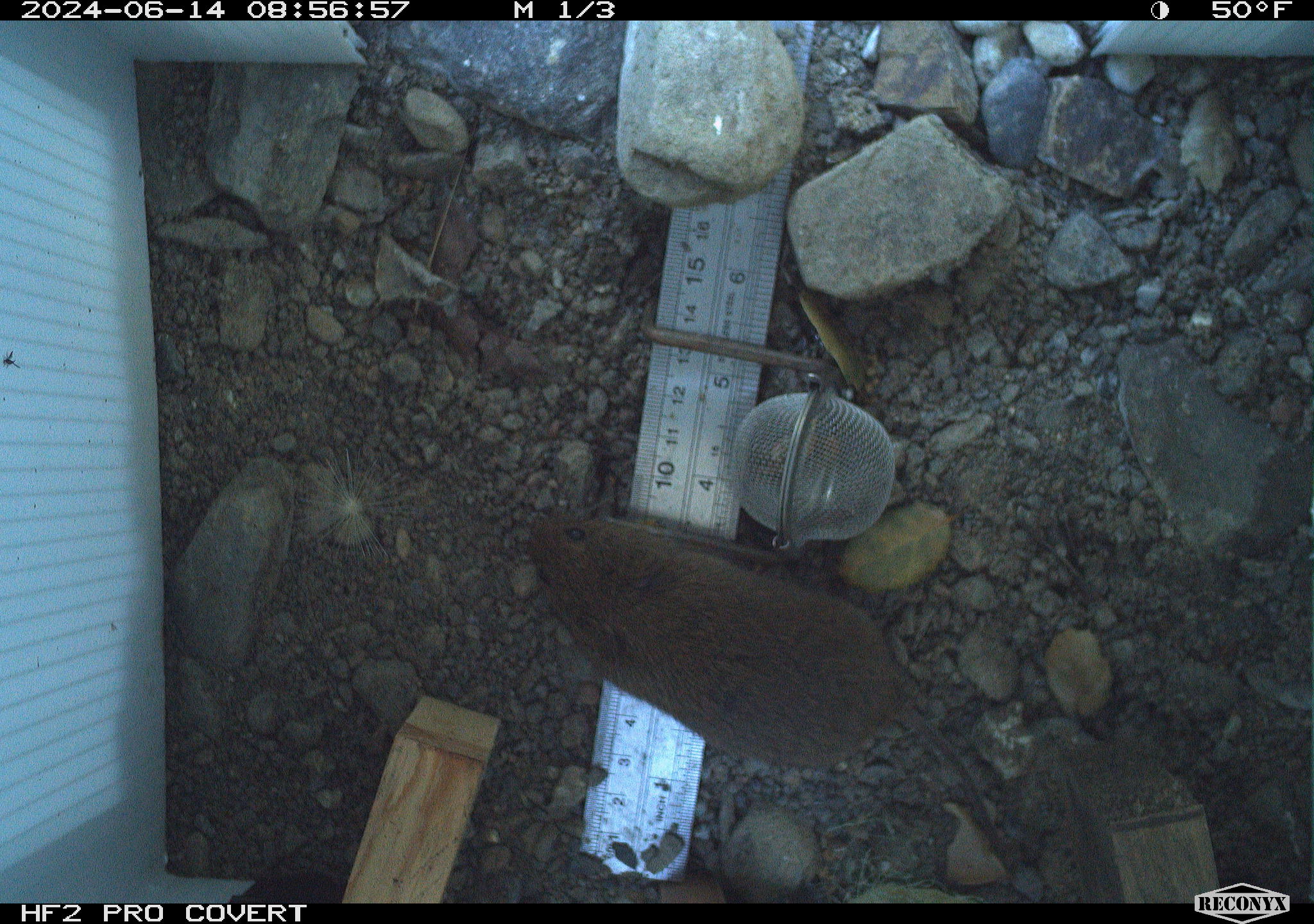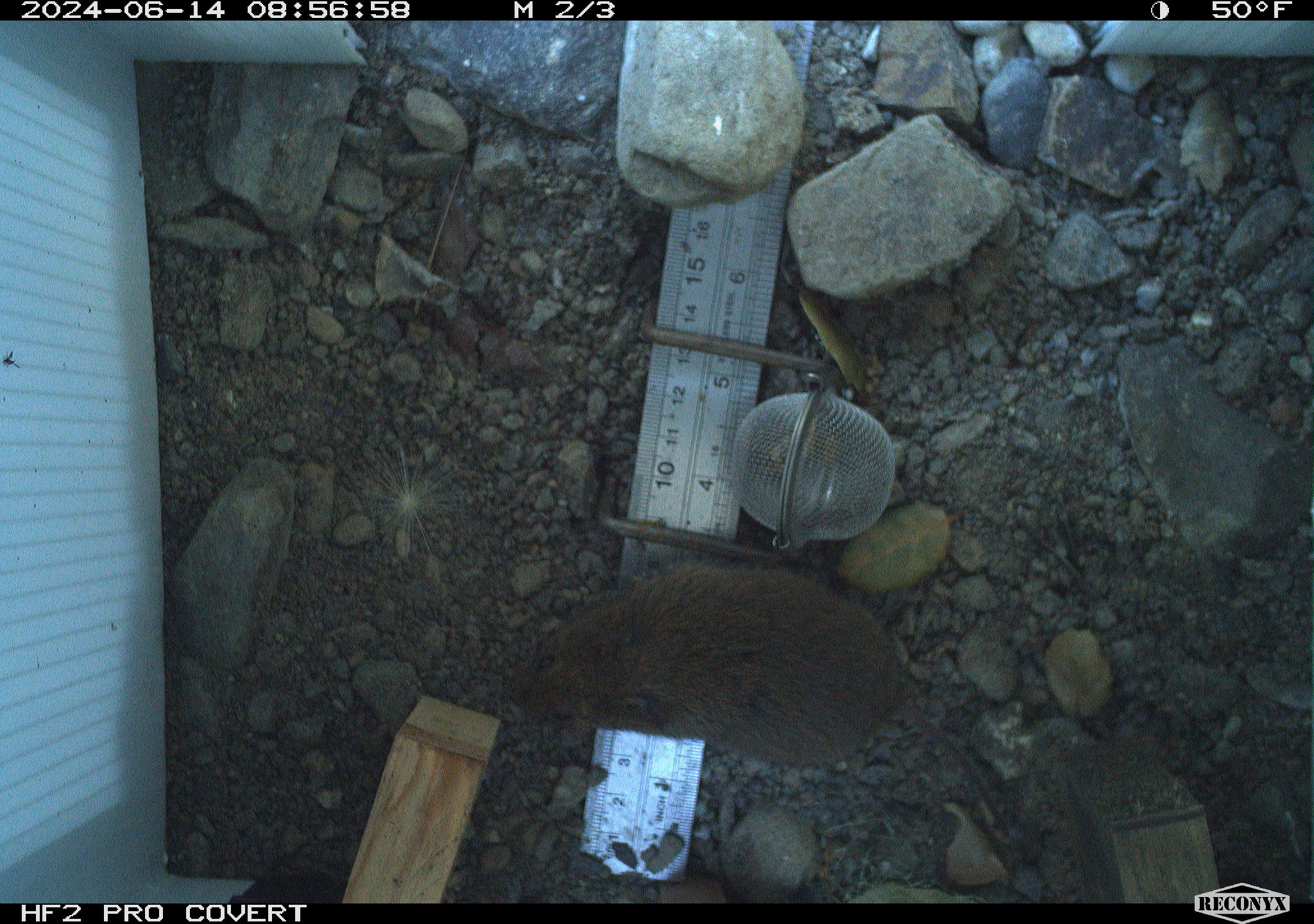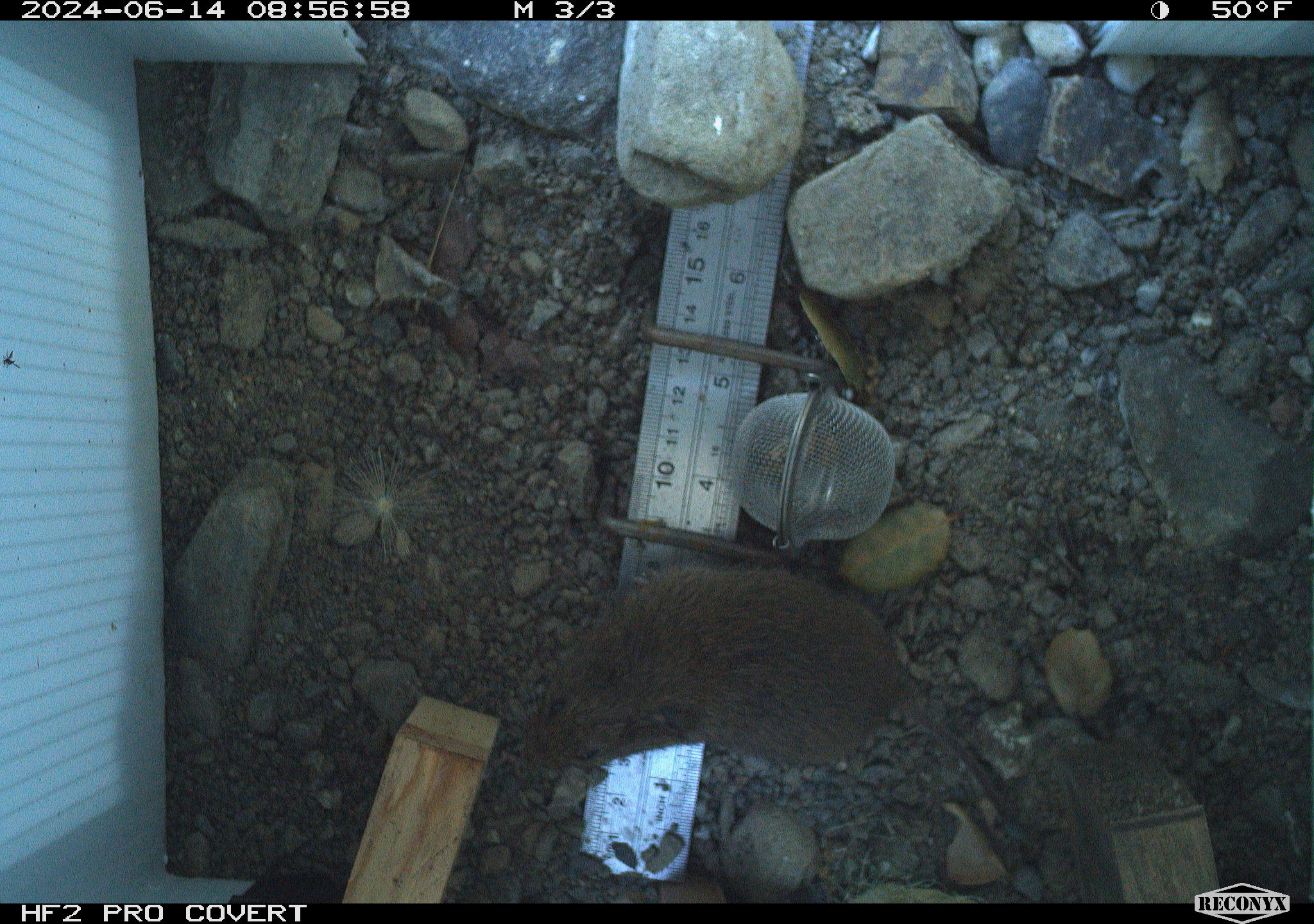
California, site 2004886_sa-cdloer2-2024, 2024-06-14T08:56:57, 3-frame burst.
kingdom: Animalia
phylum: Chordata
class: Mammalia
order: Rodentia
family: Cricetidae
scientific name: Arvicolinae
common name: voles, lemmings, and muskrats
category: arvicolinae subfamily